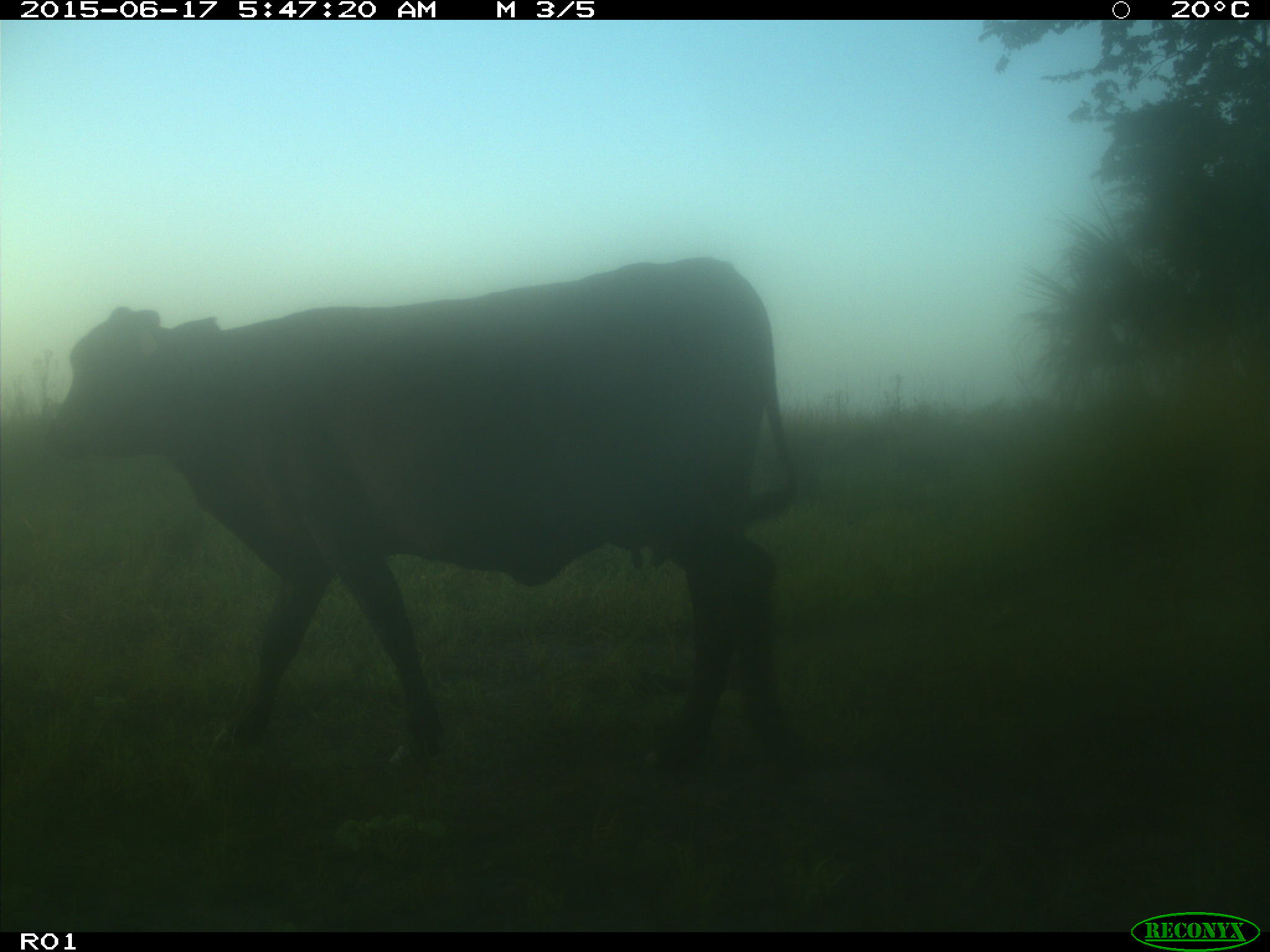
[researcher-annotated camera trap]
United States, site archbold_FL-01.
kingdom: Animalia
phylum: Chordata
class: Mammalia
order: Artiodactyla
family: Bovidae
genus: Bos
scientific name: Bos taurus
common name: domestic cow